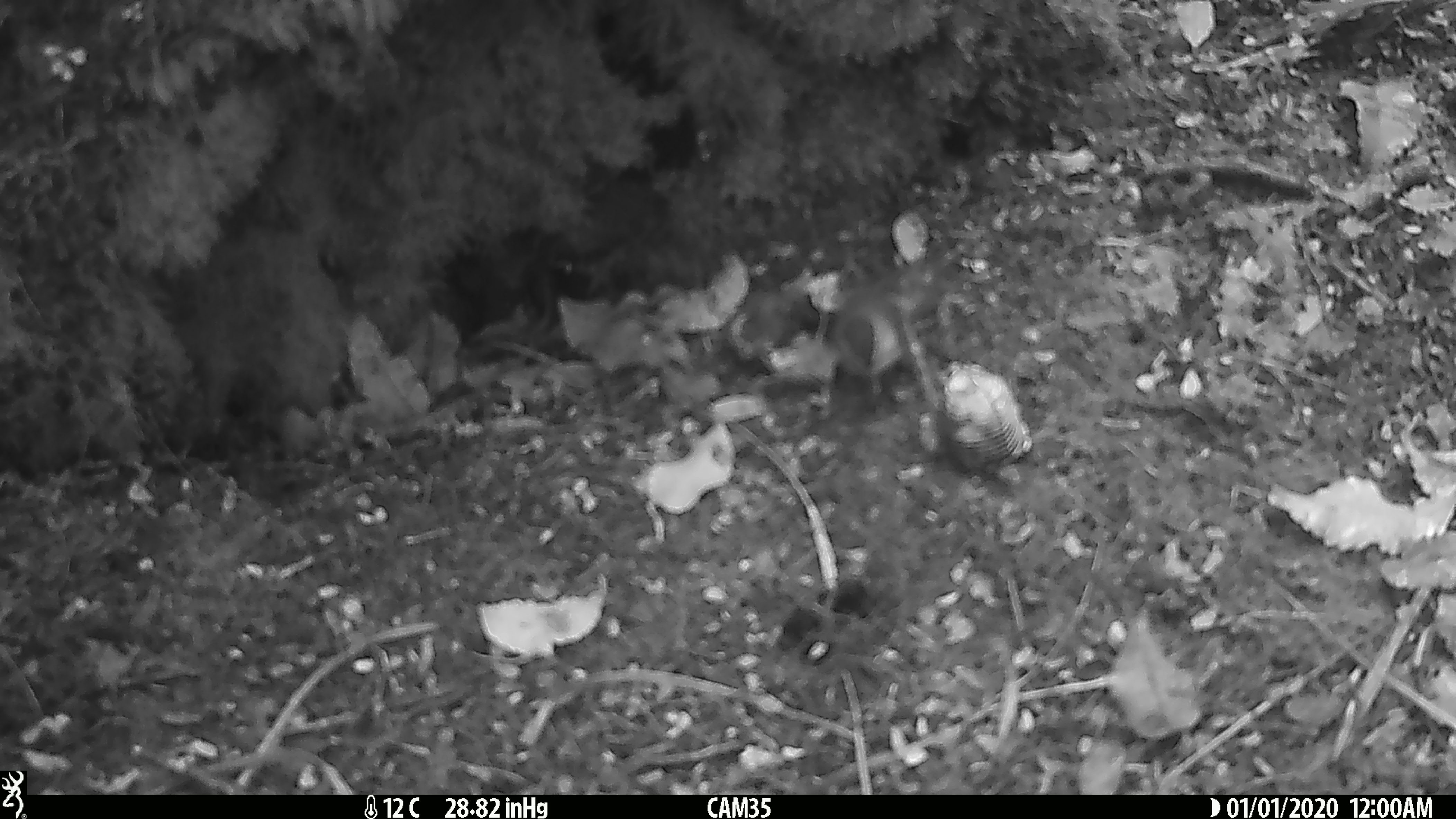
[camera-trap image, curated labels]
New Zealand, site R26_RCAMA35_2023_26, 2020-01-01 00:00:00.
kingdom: Animalia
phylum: Chordata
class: Aves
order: Passeriformes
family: Acanthisittidae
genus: Acanthisitta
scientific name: Acanthisitta chloris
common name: rifleman